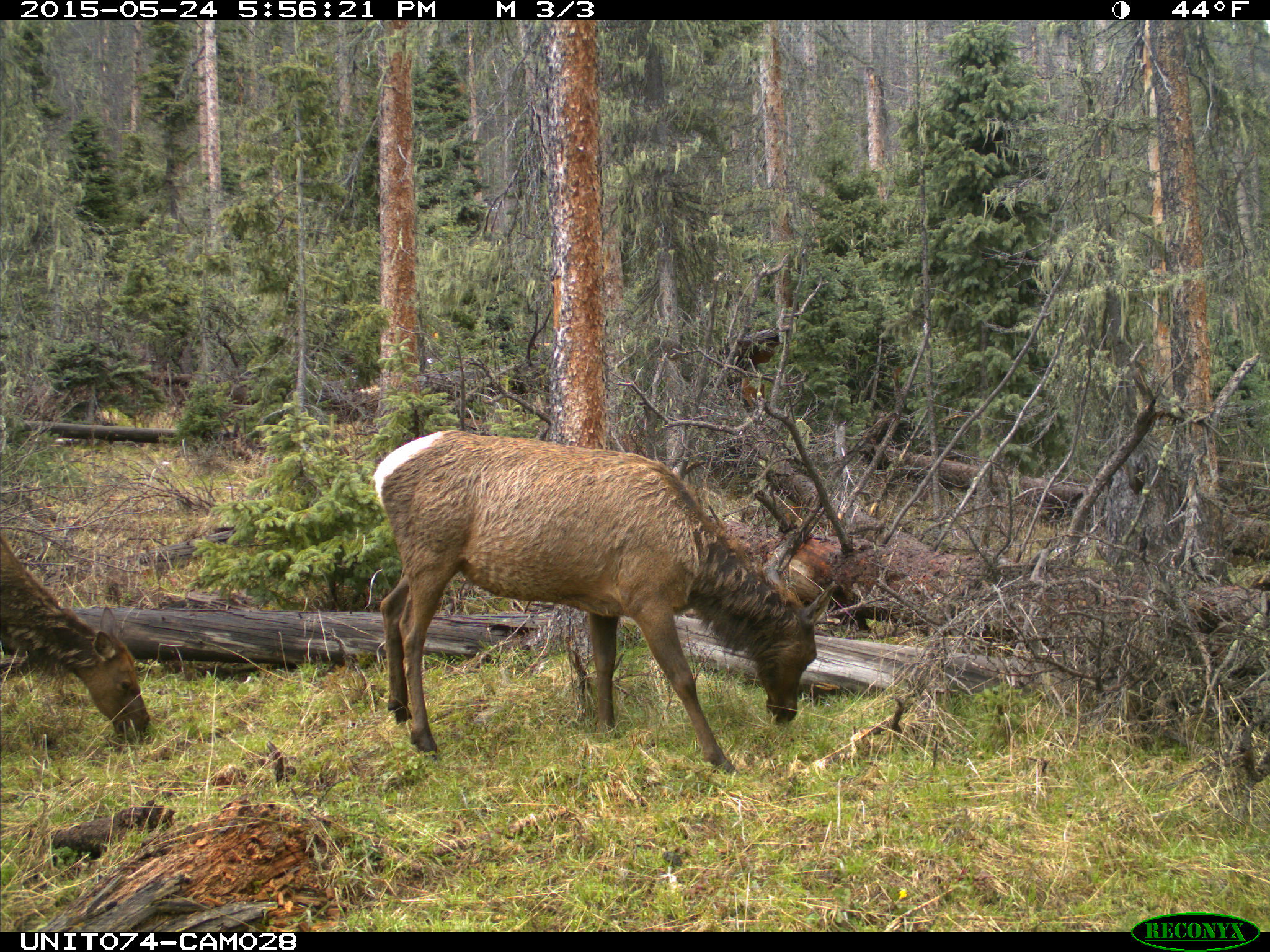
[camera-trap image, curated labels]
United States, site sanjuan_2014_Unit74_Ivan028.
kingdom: Animalia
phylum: Chordata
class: Mammalia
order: Artiodactyla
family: Cervidae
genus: Cervus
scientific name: Cervus elaphus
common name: red deer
Cervus elaphus (red deer).